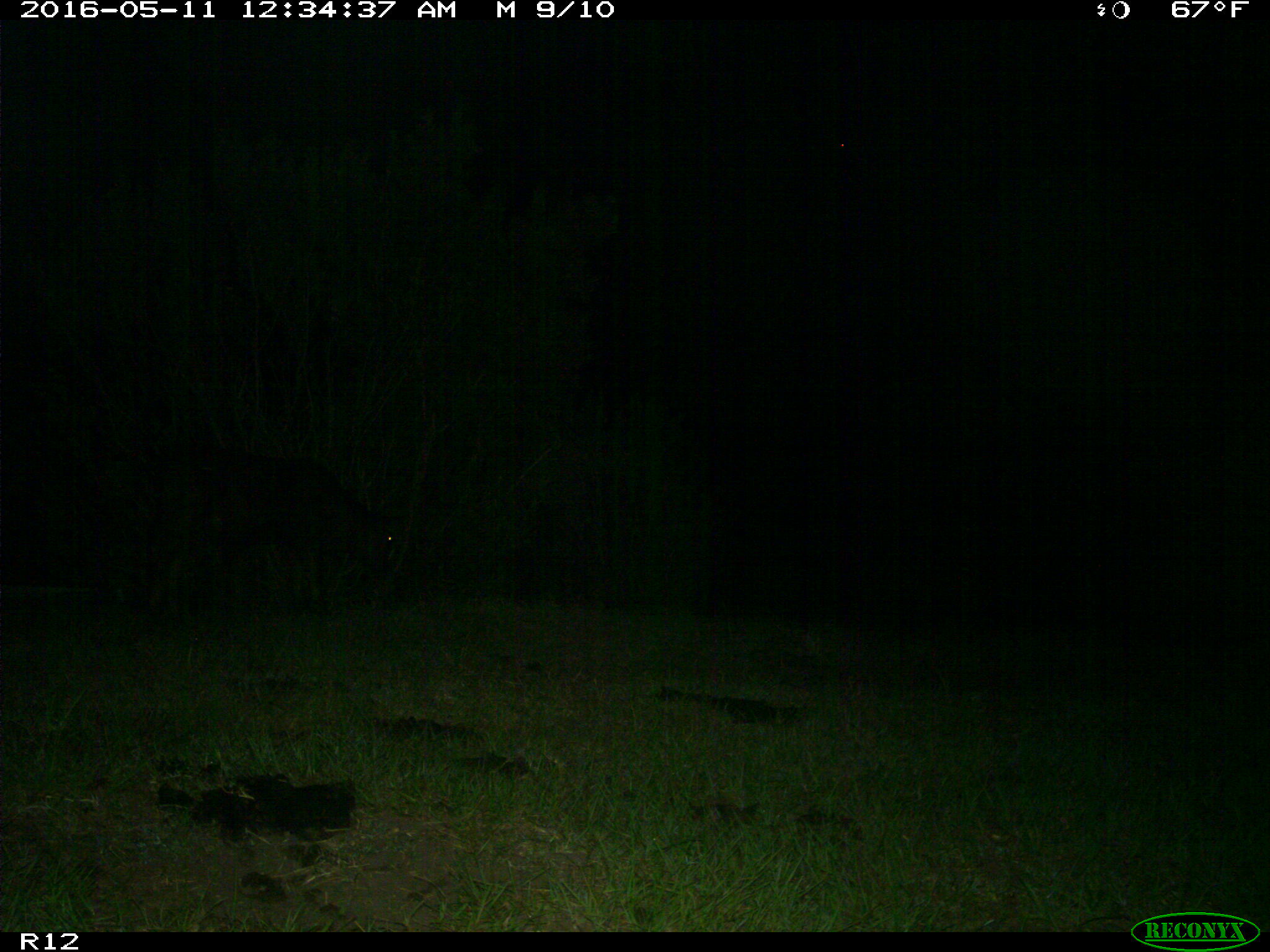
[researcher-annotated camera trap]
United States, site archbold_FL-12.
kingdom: Animalia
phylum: Chordata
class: Mammalia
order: Artiodactyla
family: Bovidae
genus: Bos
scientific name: Bos taurus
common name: domestic cow